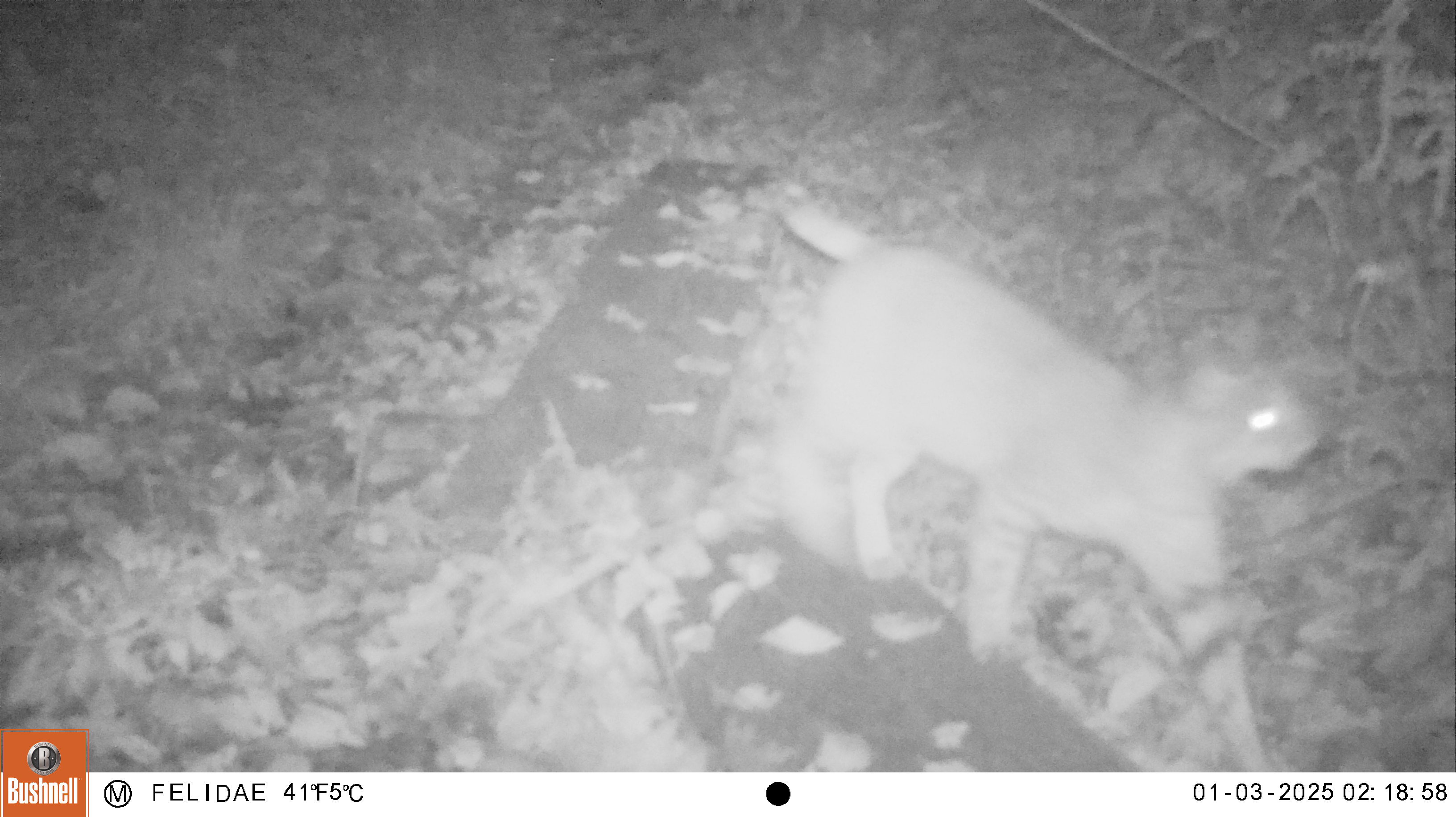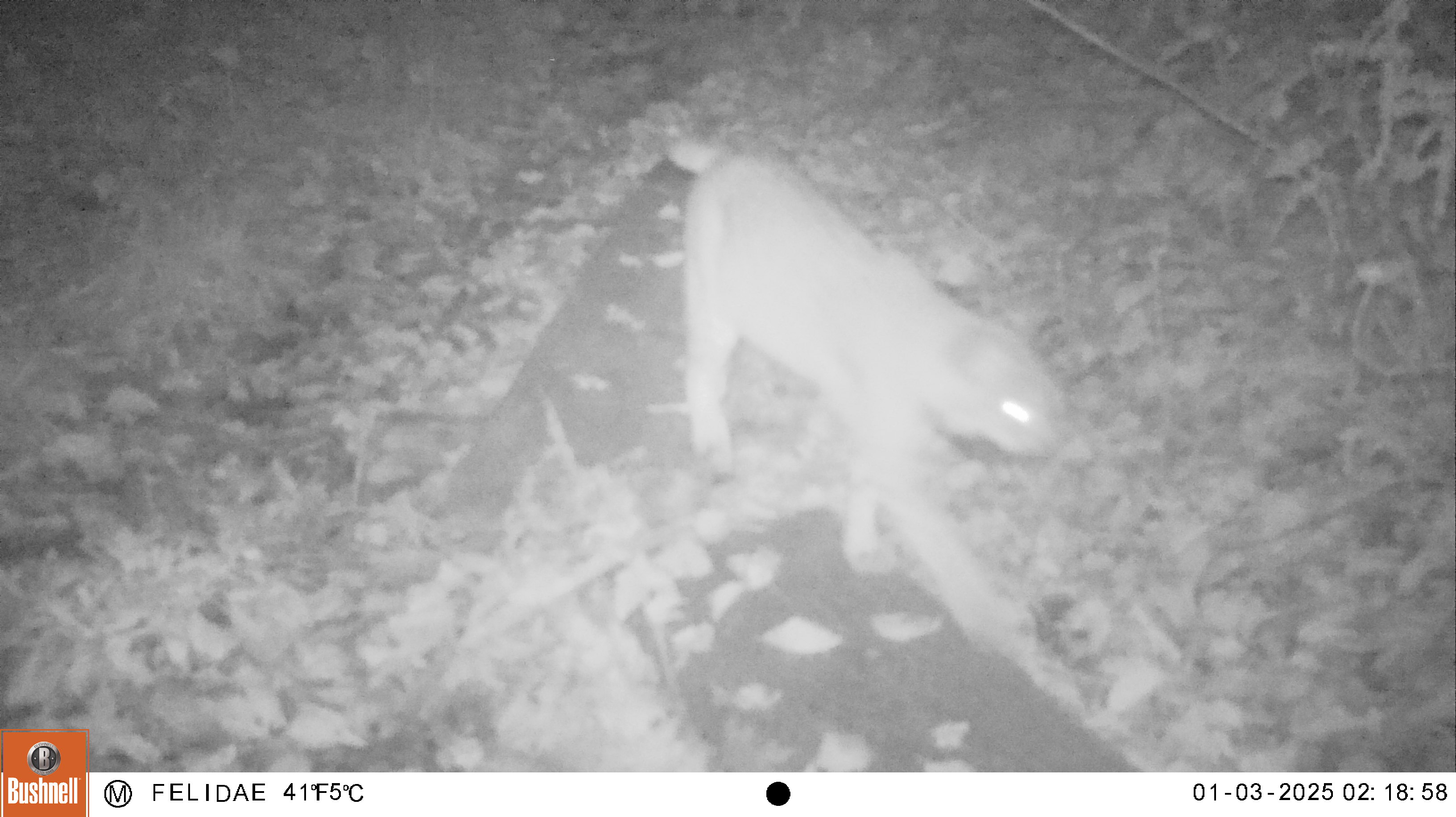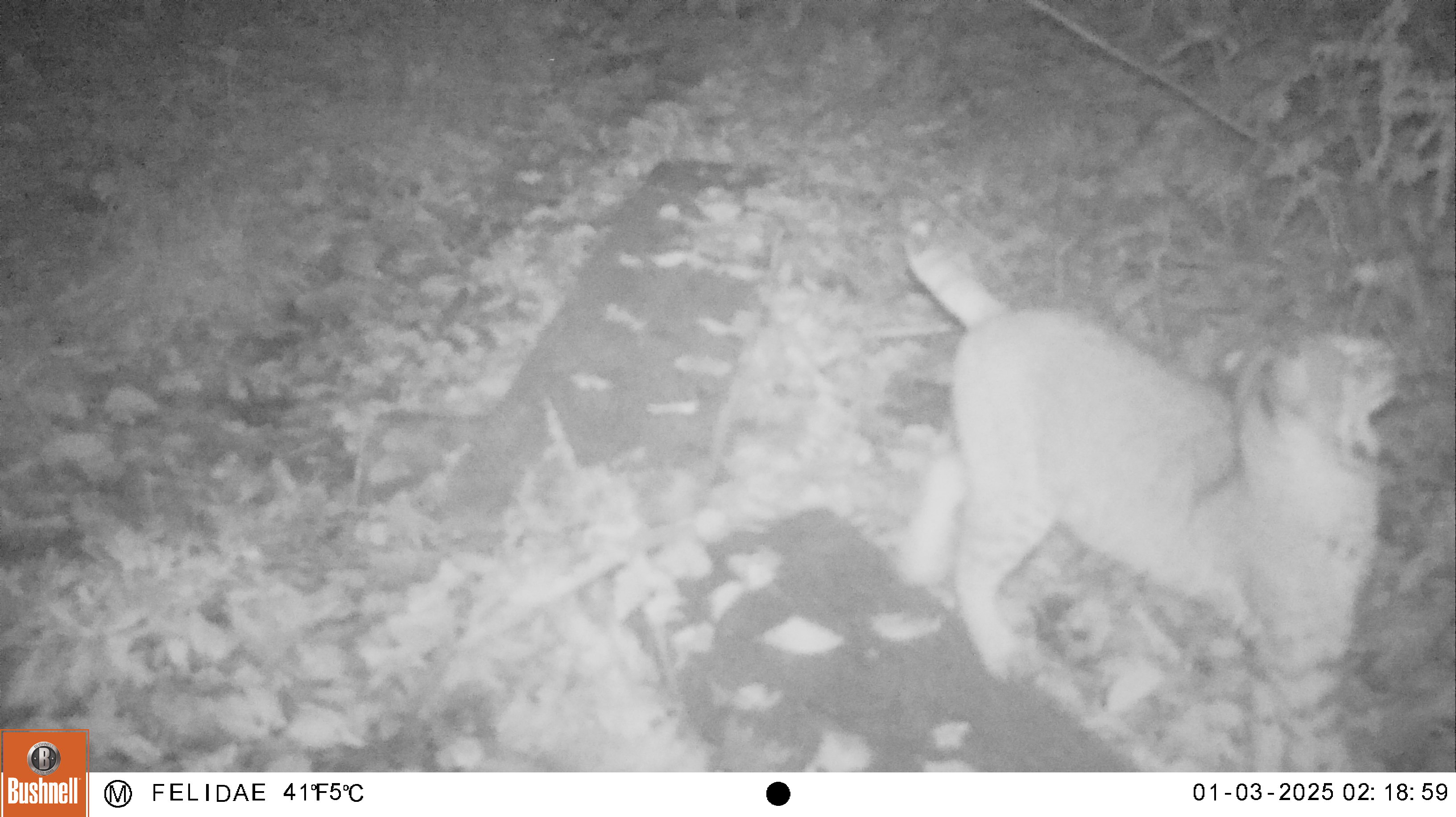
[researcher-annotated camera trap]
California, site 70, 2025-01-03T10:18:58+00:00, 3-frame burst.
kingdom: Animalia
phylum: Chordata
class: Mammalia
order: Carnivora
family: Felidae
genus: Lynx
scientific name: Lynx rufus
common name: bobcat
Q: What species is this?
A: Bobcat (Lynx rufus).